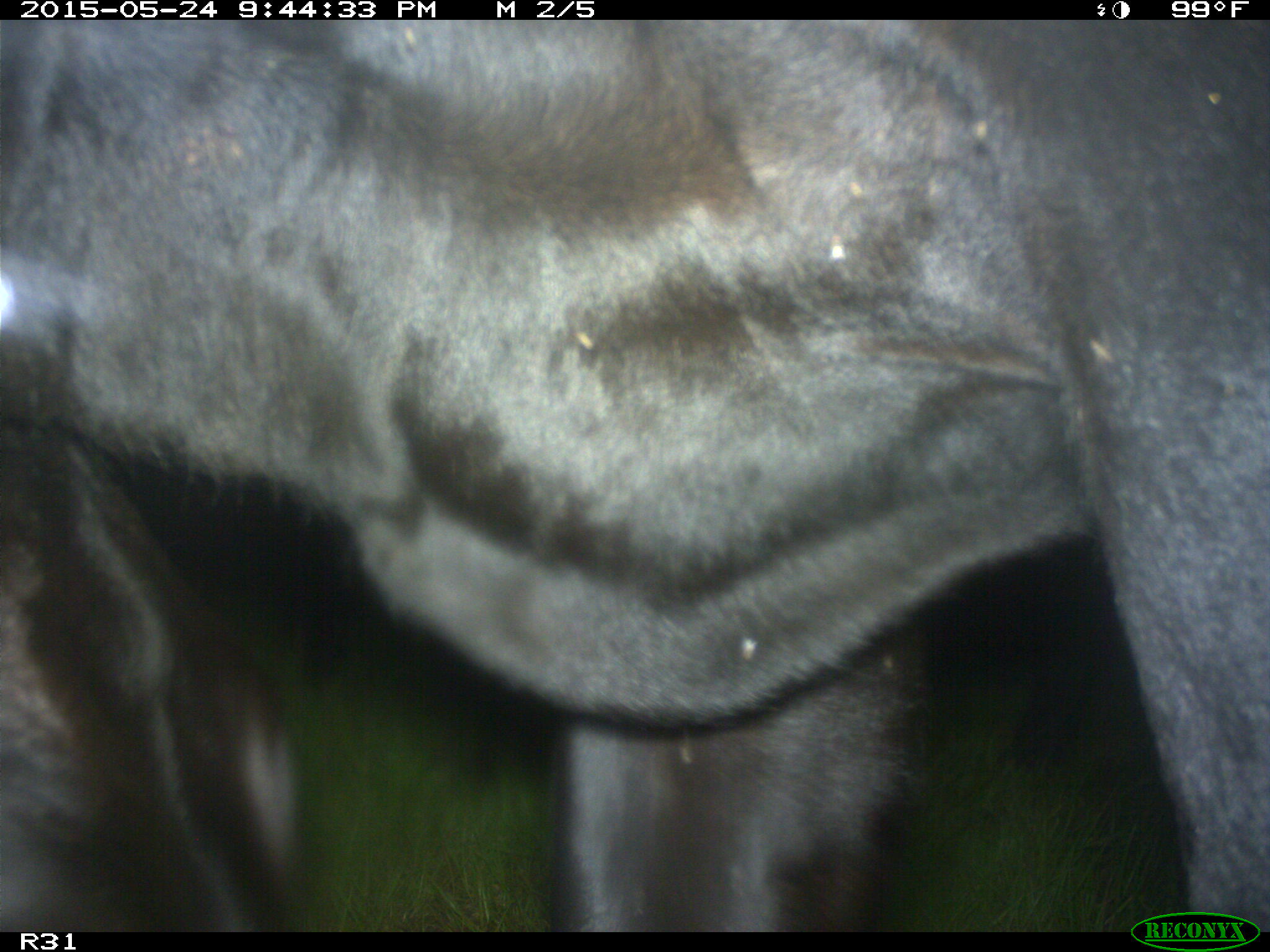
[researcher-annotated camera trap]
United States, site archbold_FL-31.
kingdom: Animalia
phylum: Chordata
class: Mammalia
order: Artiodactyla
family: Bovidae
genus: Bos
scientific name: Bos taurus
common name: domestic cow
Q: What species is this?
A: Bos taurus (domestic cow).